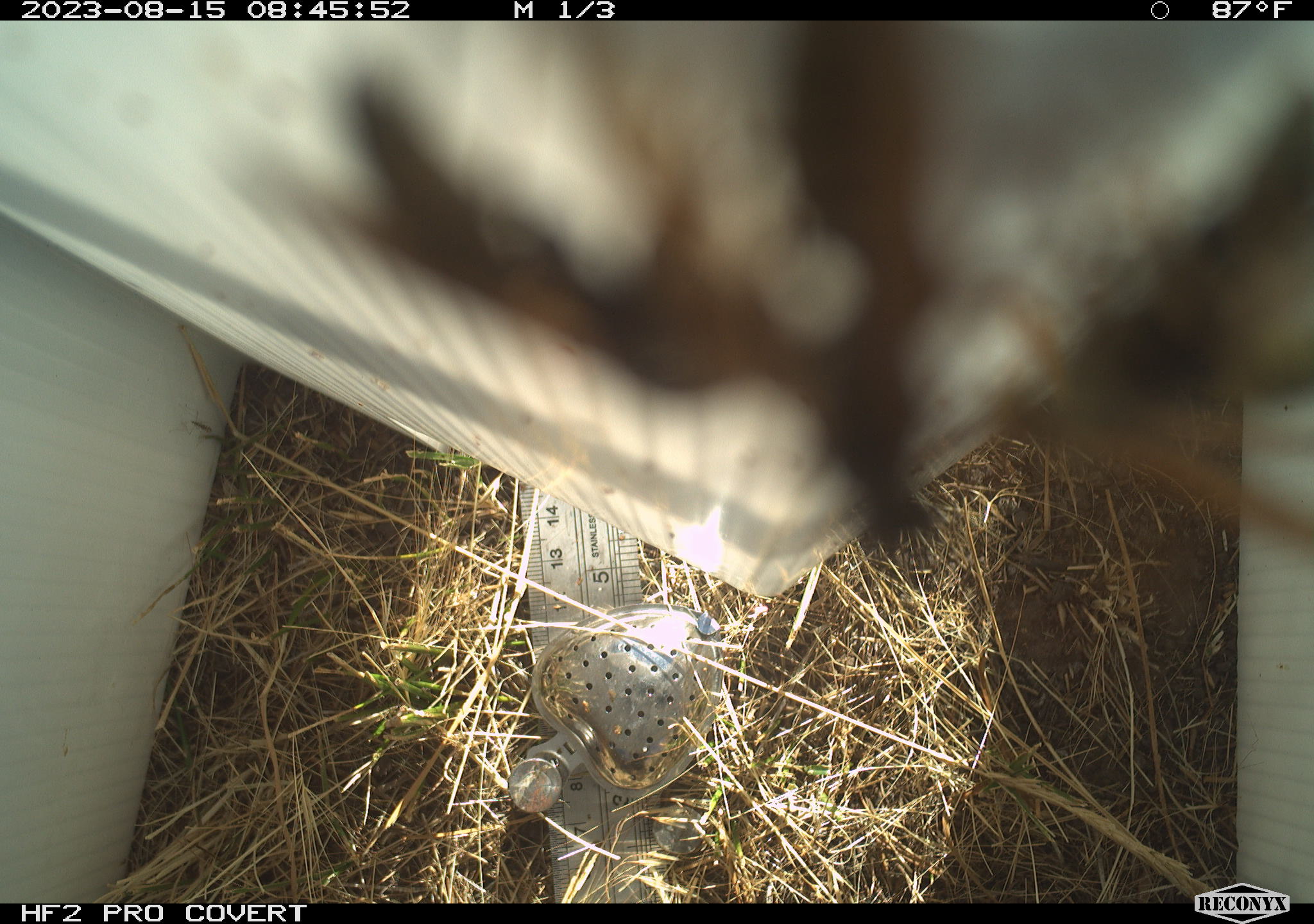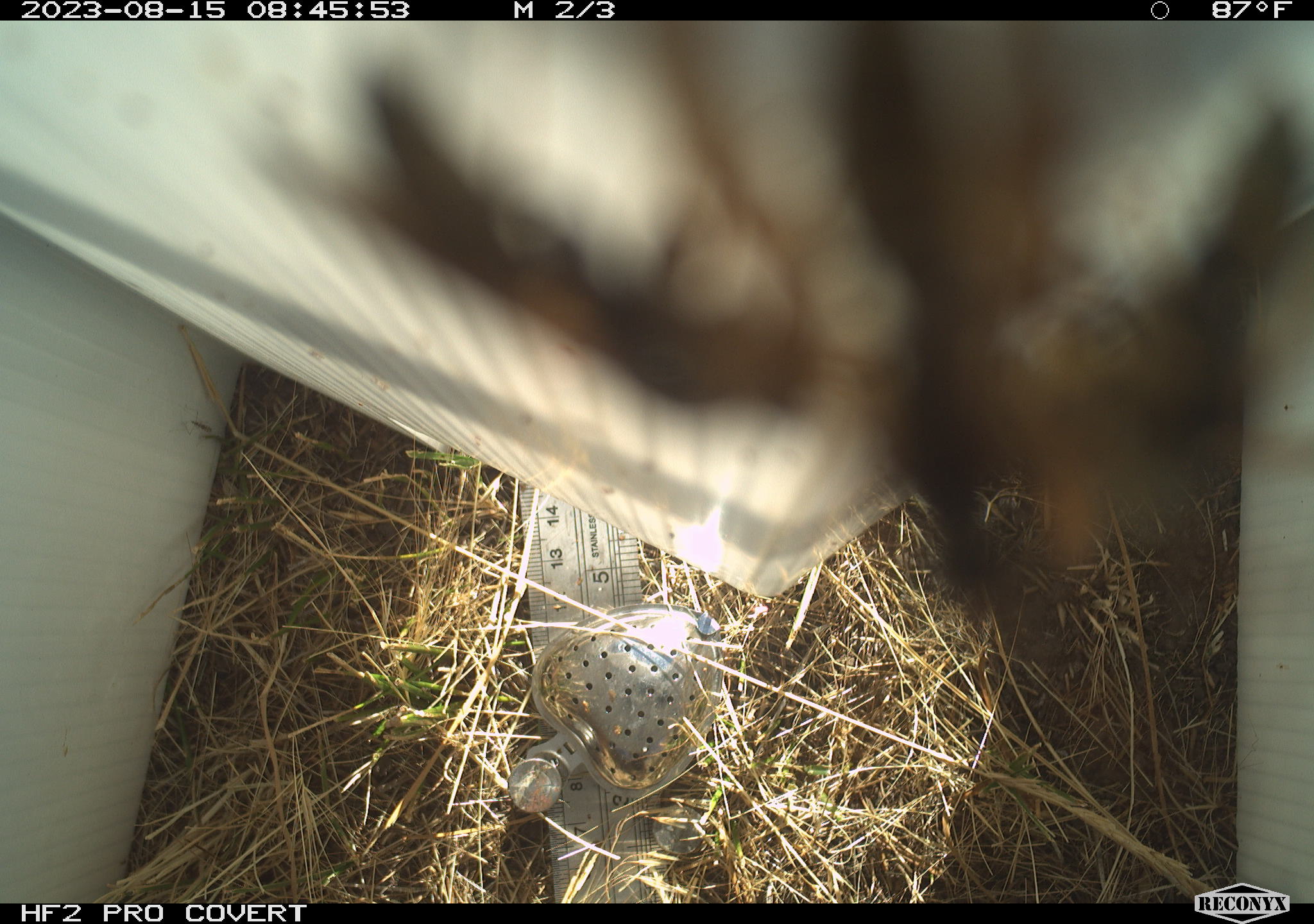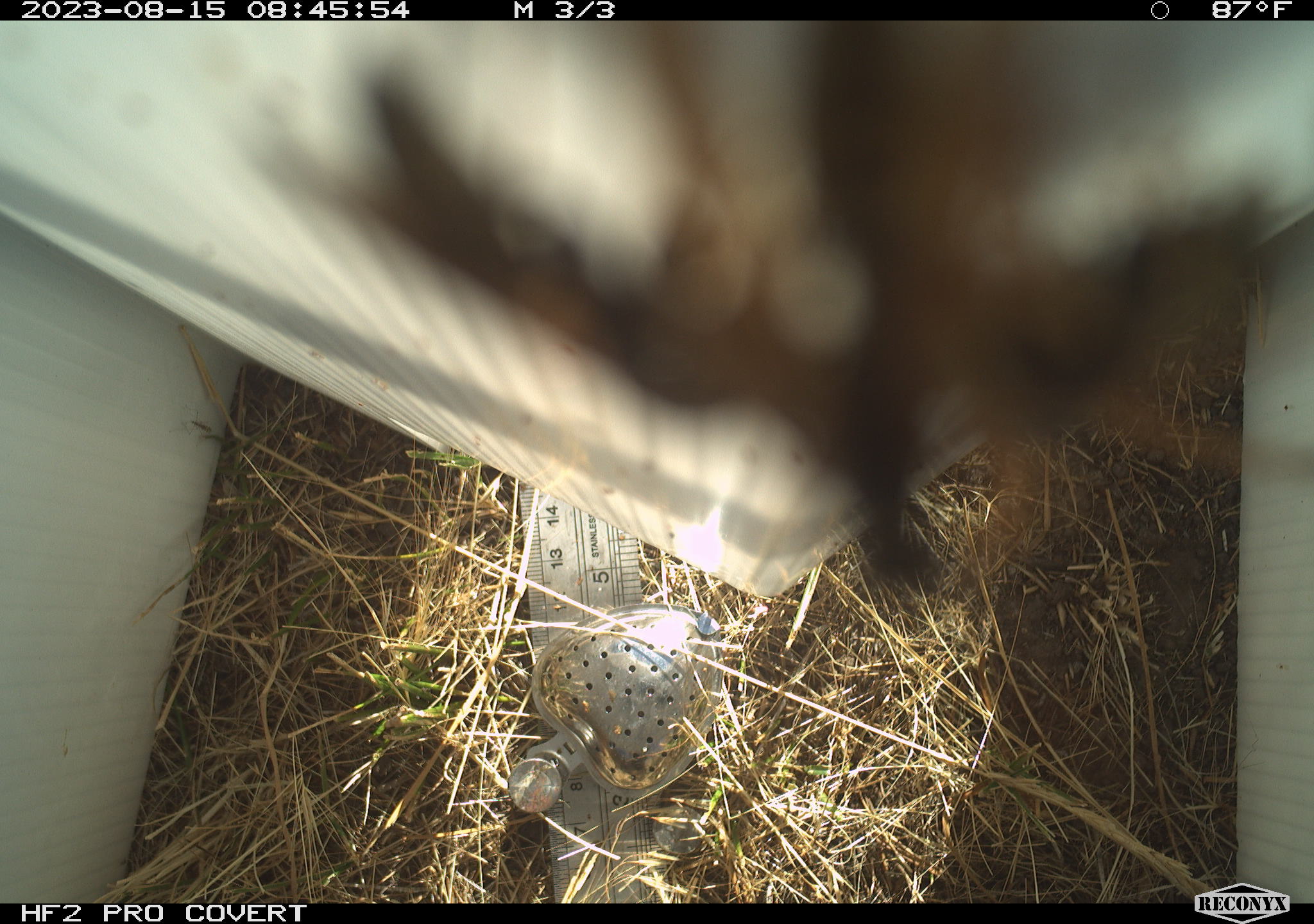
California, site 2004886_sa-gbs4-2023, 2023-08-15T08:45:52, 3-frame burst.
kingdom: Animalia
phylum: Arthropoda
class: Insecta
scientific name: Insecta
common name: insect